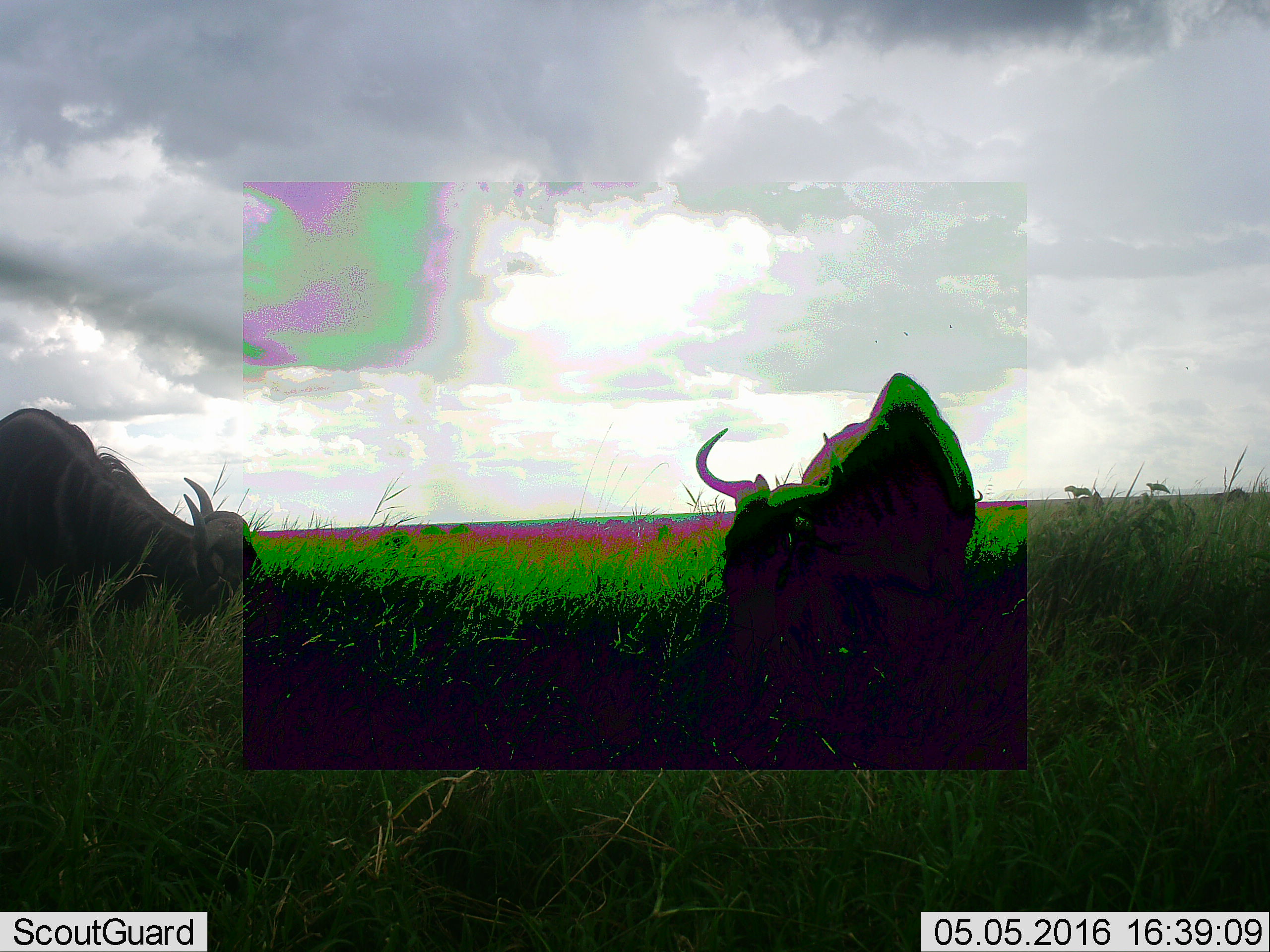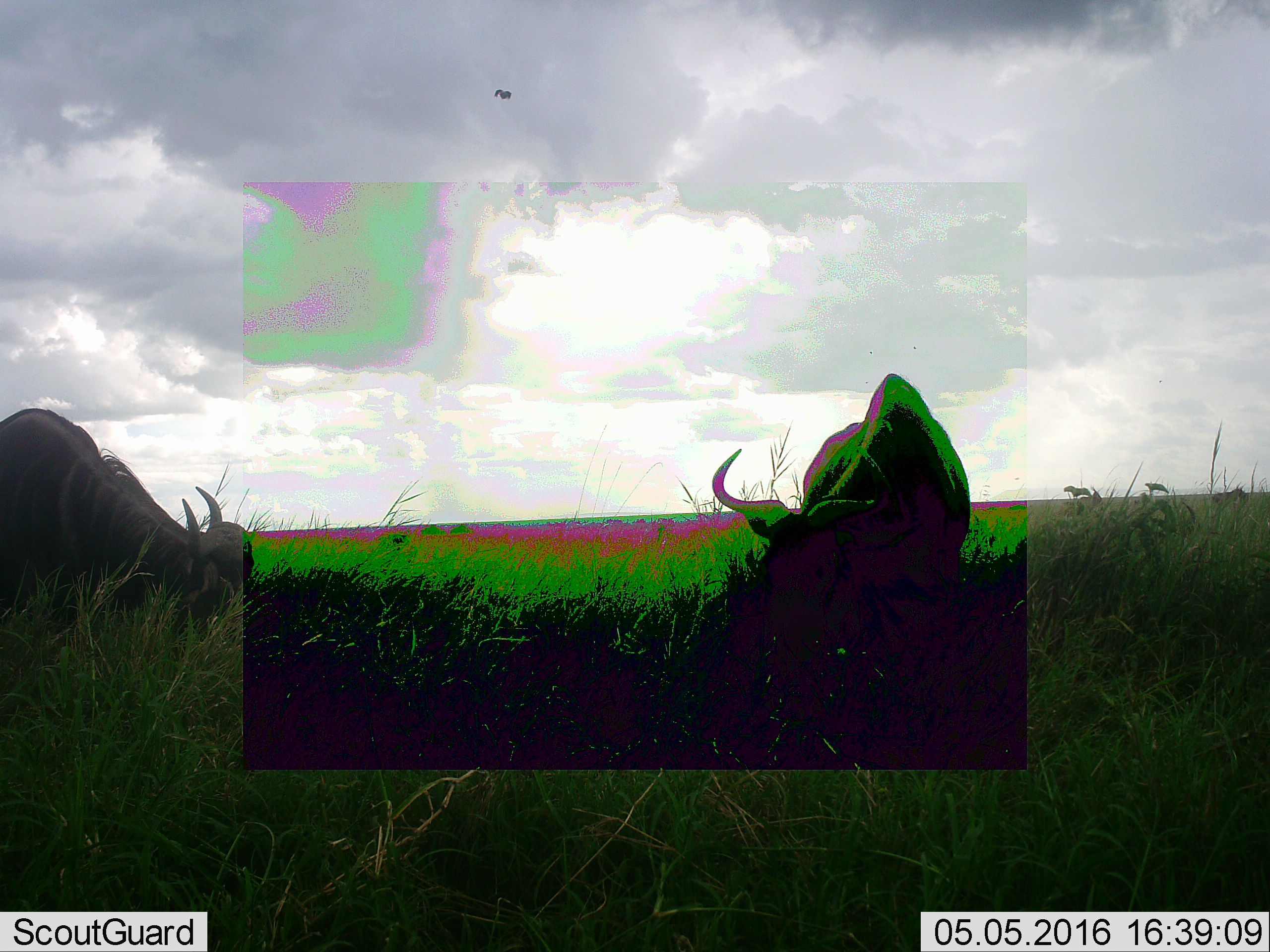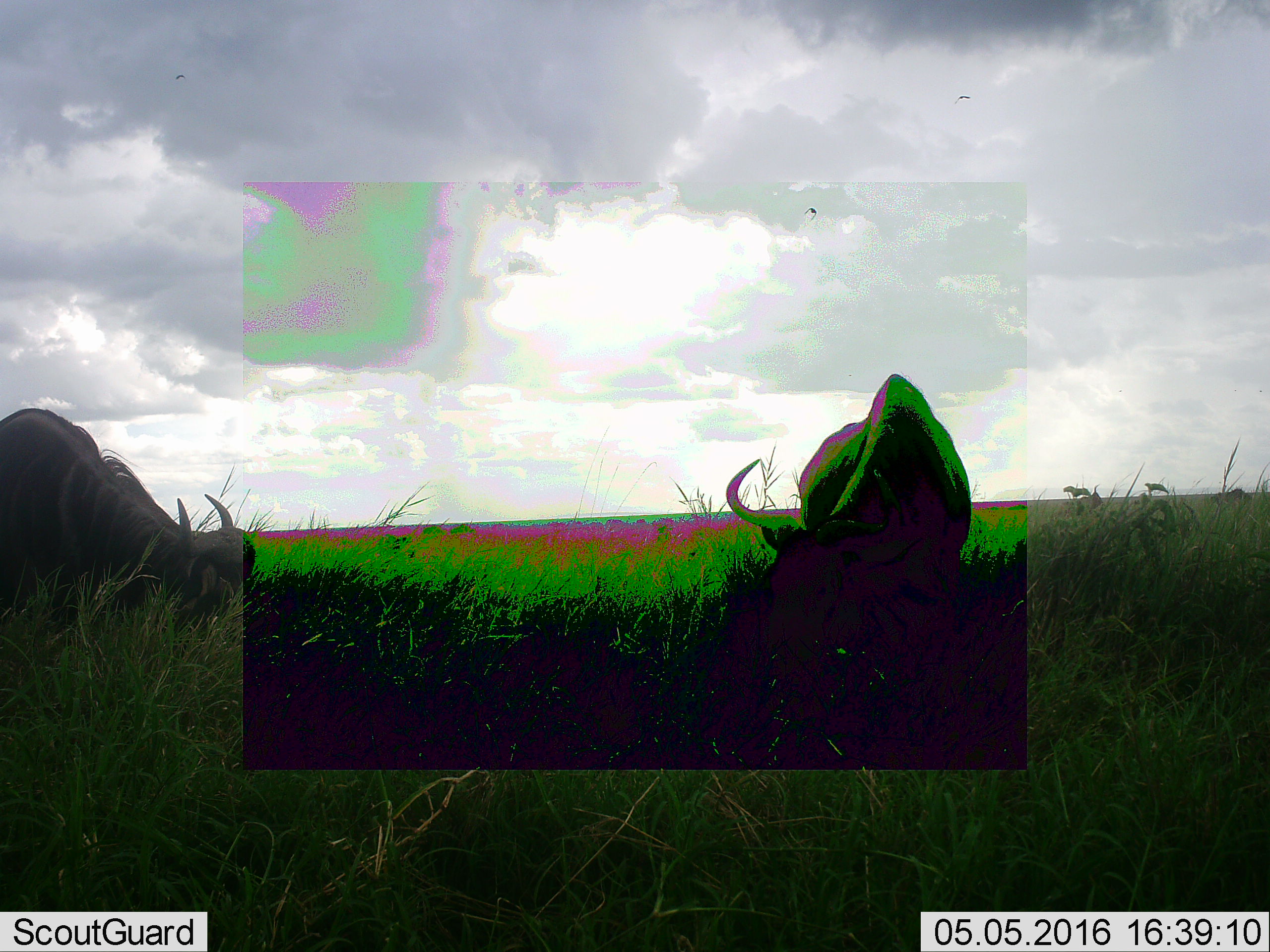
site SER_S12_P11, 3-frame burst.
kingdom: Animalia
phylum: Chordata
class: Mammalia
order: Artiodactyla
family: Bovidae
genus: Connochaetes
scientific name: Connochaetes taurinus taurinus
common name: blue wildebeest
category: wildebeestblue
Wildebeestblue (blue wildebeest) (Connochaetes taurinus taurinus), count 2. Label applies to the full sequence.